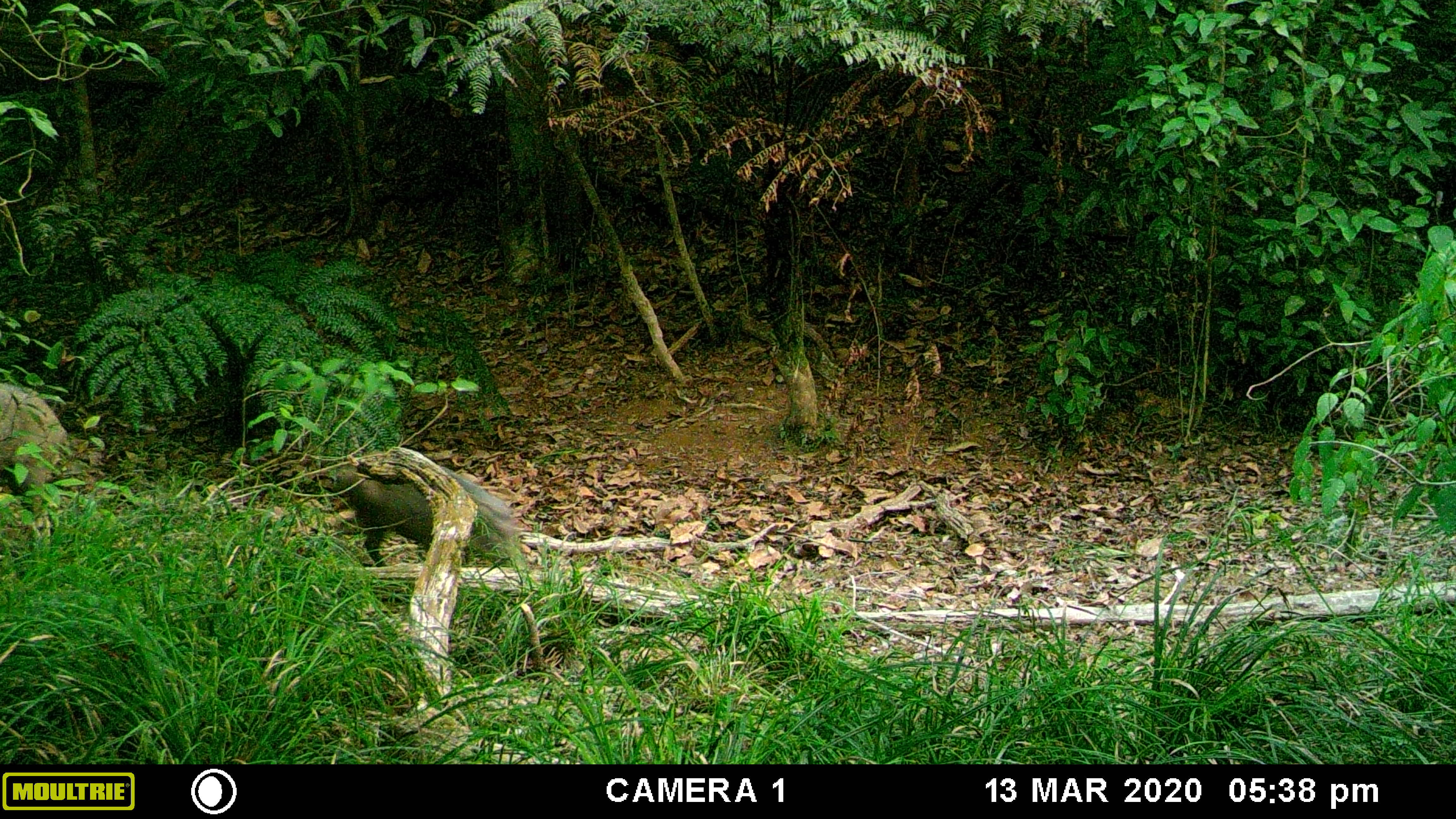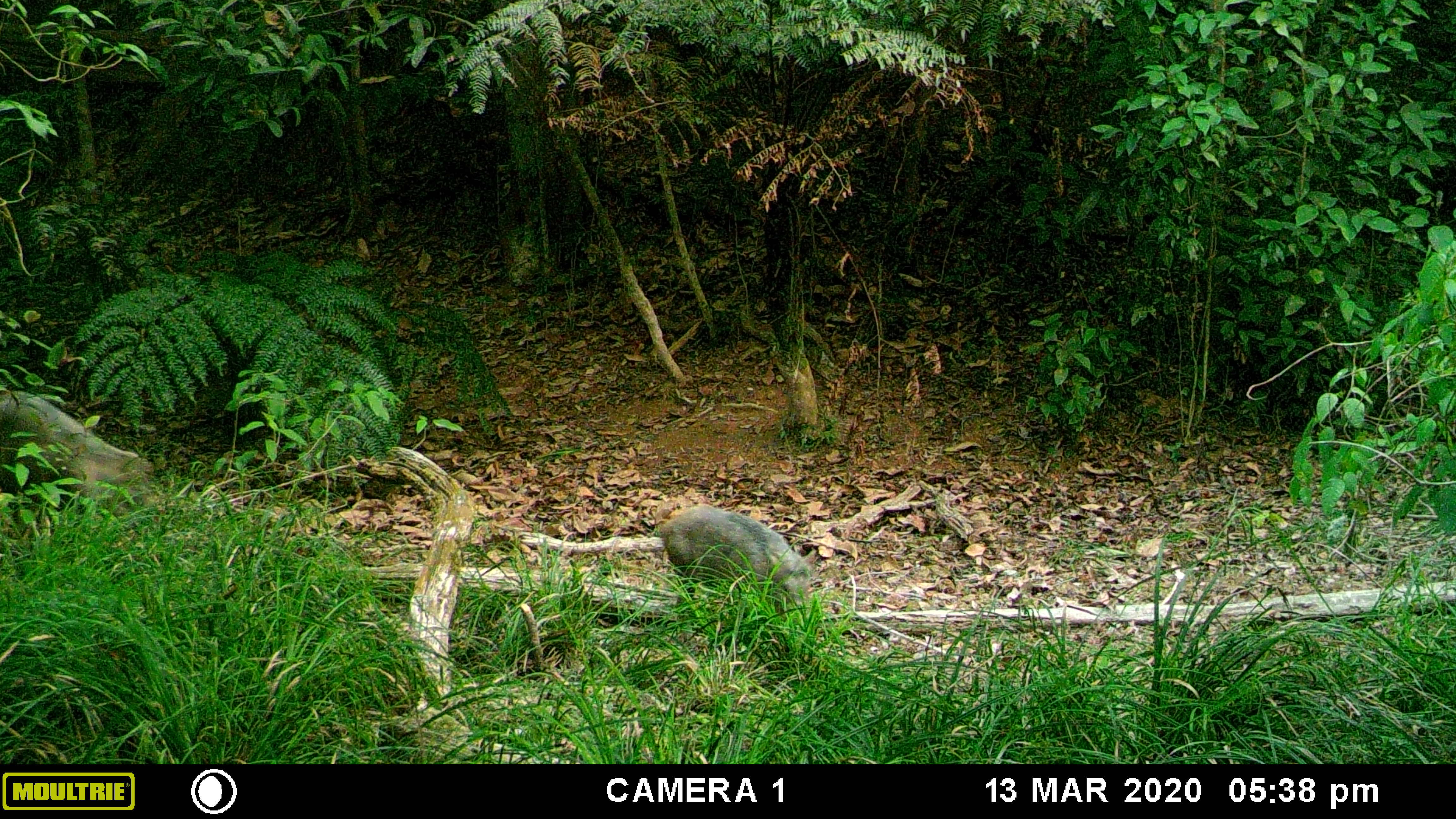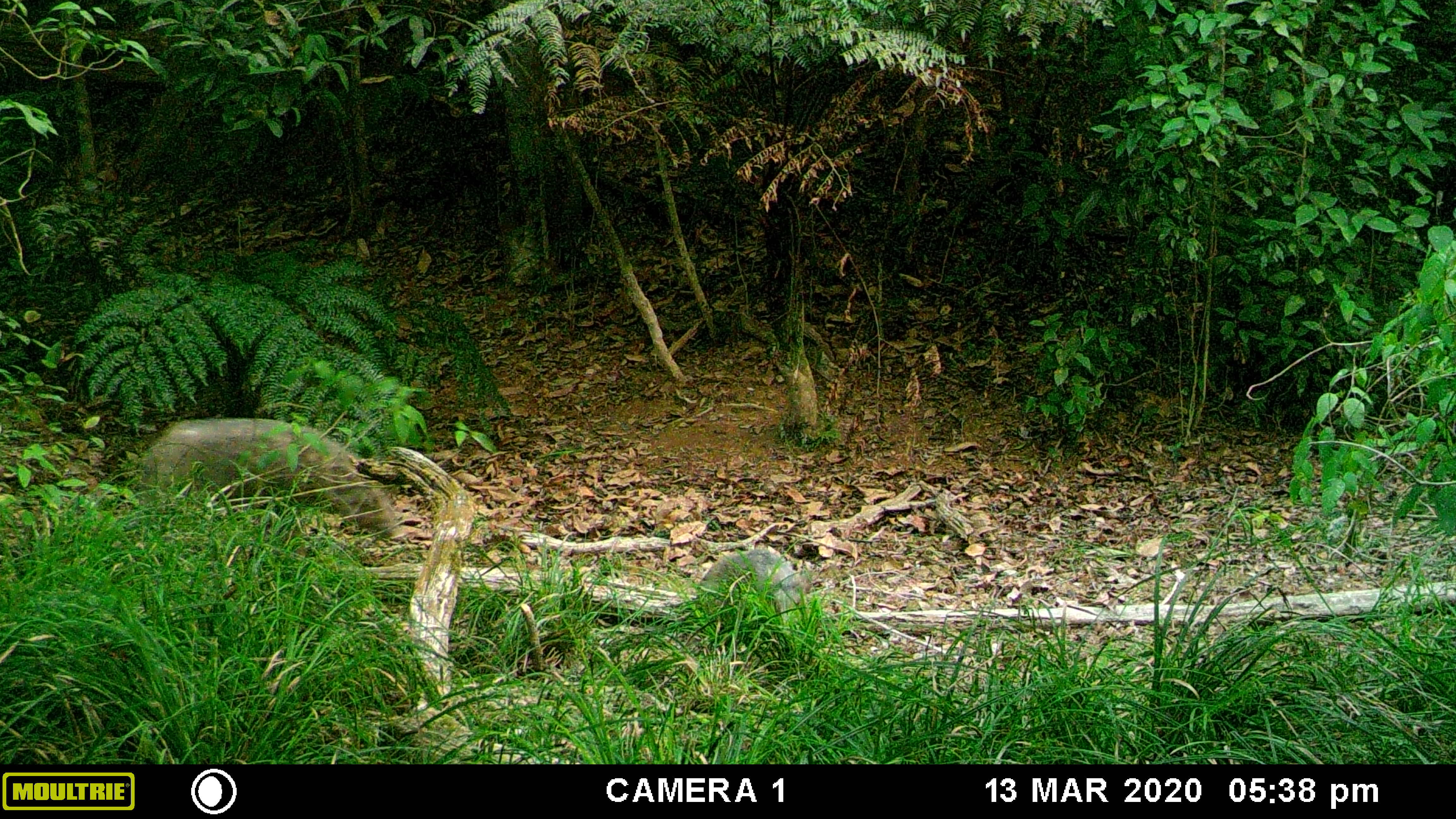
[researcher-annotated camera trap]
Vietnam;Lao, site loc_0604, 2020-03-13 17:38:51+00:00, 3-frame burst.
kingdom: Animalia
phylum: Chordata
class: Mammalia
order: Artiodactyla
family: Suidae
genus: Sus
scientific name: Sus scrofa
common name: eurasian wild pig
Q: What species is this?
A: Eurasian wild pig (Sus scrofa).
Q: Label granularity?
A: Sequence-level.